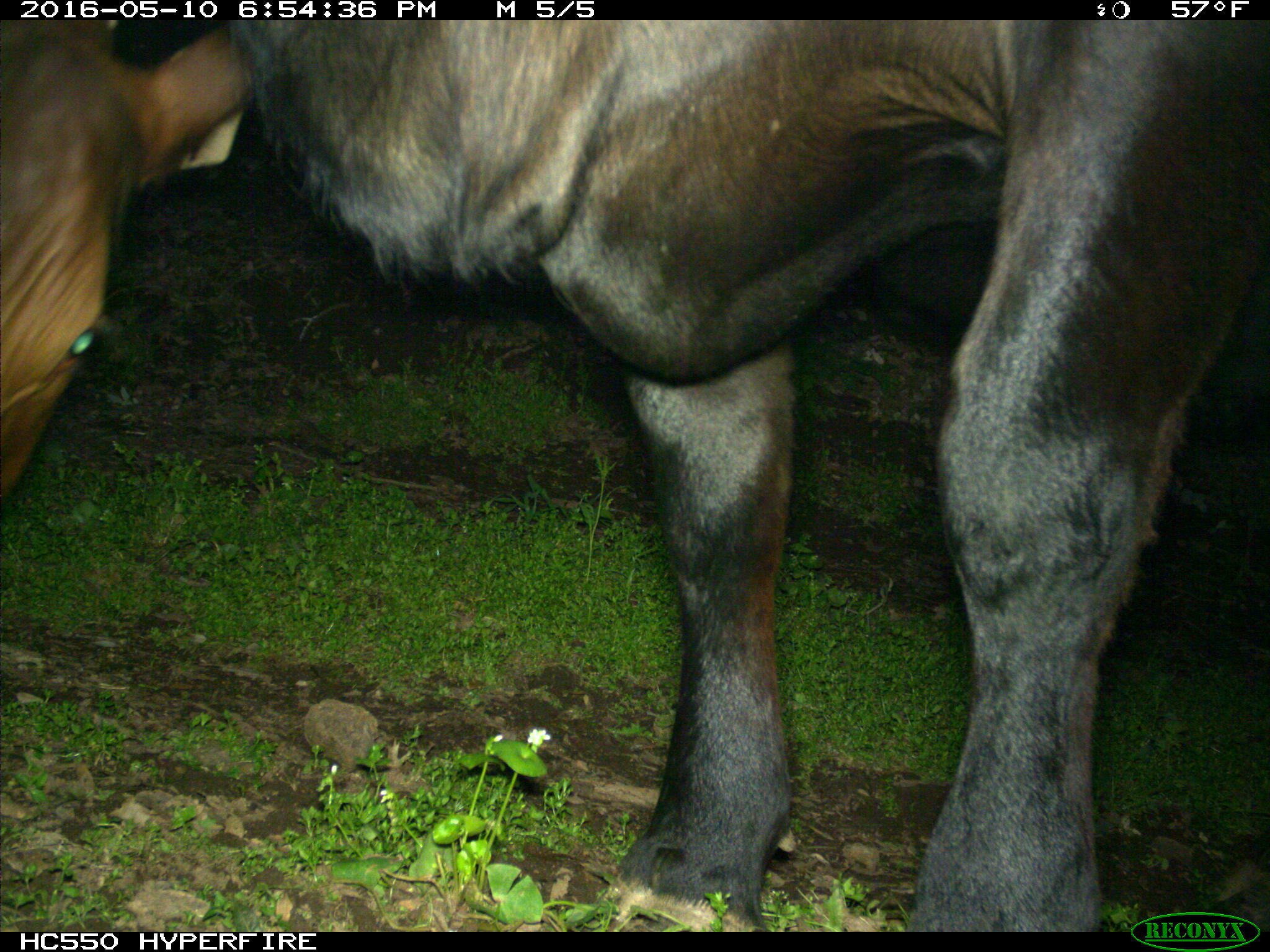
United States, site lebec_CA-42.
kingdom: Animalia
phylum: Chordata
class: Mammalia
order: Artiodactyla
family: Bovidae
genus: Bos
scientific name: Bos taurus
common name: domestic cow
Bos taurus (domestic cow).